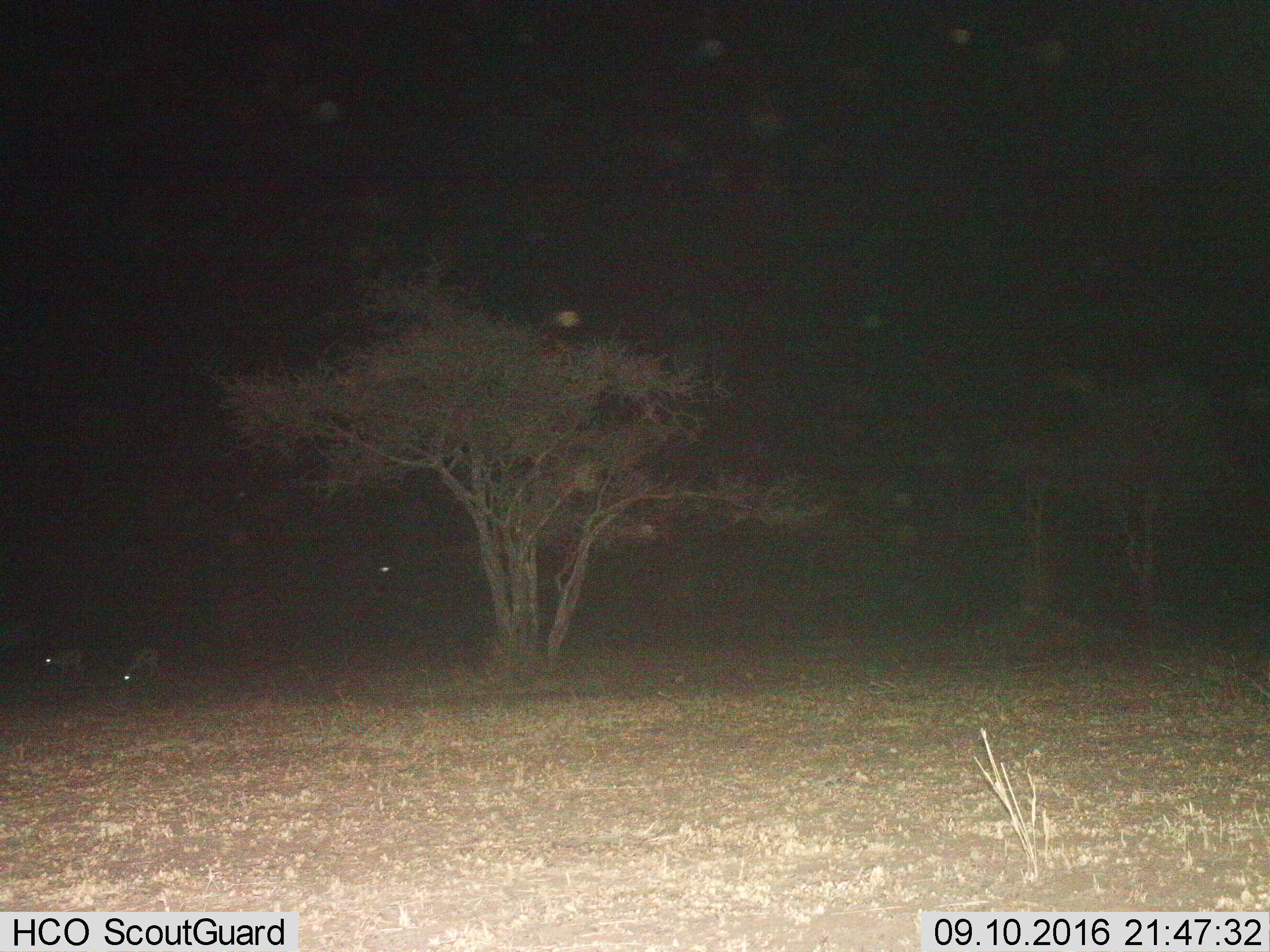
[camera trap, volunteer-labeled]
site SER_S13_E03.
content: unidentified animal